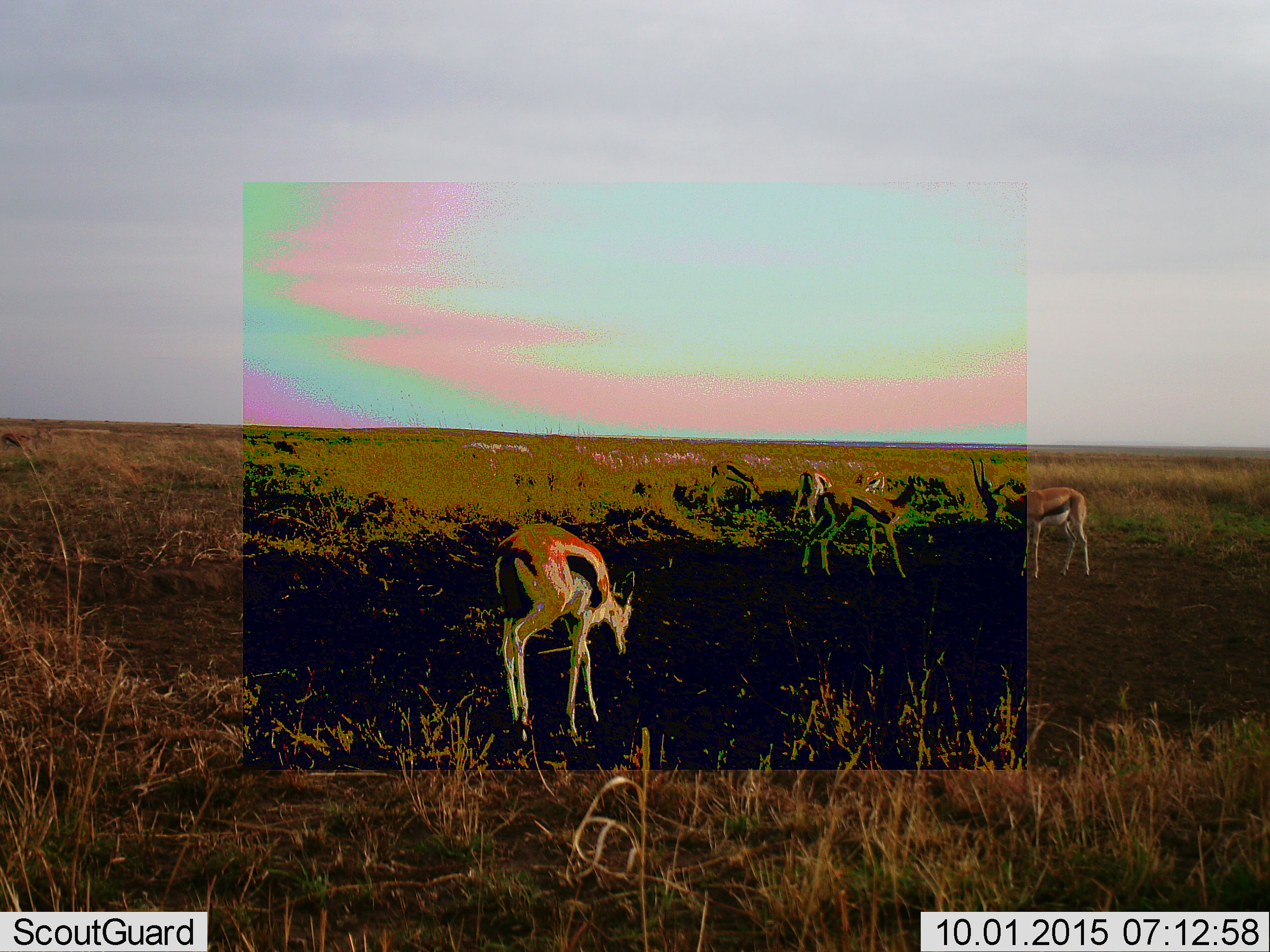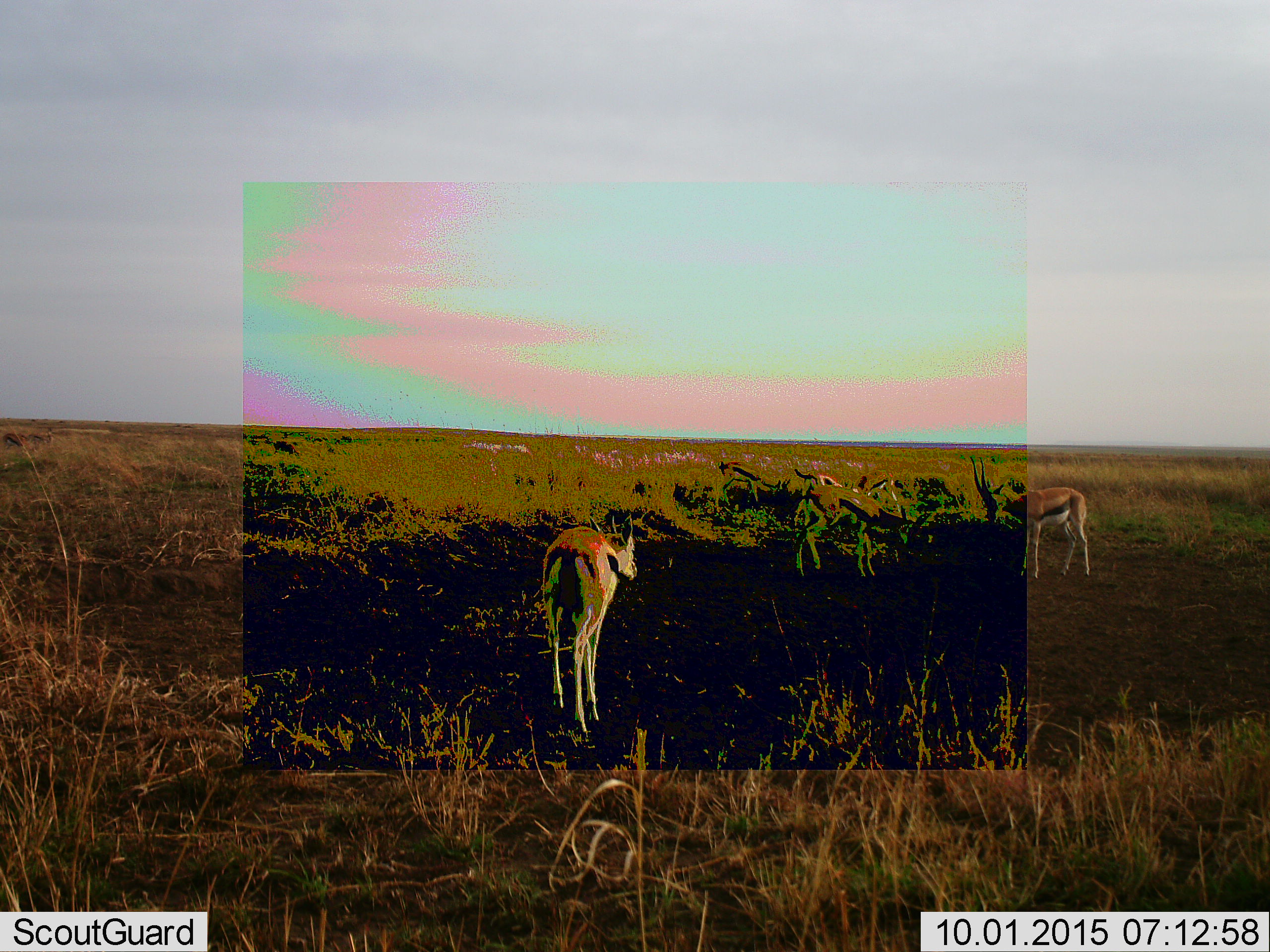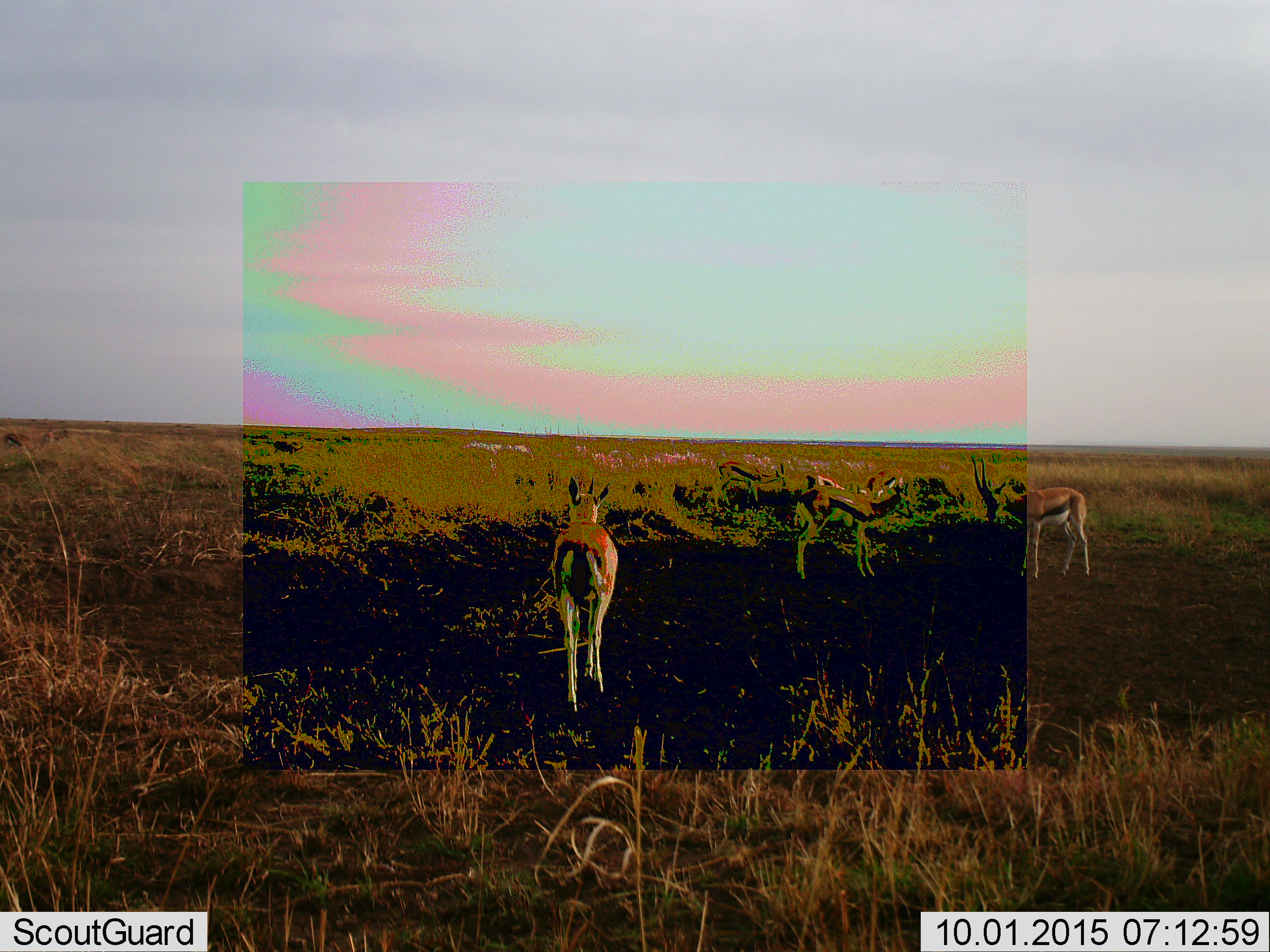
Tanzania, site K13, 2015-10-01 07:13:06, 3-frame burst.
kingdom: Animalia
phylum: Chordata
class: Mammalia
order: Artiodactyla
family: Bovidae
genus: Eudorcas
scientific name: Eudorcas thomsonii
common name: thomson's gazelle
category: gazellethomsons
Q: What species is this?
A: Gazellethomsons (thomson's gazelle) (Eudorcas thomsonii).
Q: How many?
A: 6.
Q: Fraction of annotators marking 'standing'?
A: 70%.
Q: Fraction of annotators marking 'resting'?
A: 0%.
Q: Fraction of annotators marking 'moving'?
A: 40%.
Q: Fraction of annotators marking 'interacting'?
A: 10%.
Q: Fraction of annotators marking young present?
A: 10%.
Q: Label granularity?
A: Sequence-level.